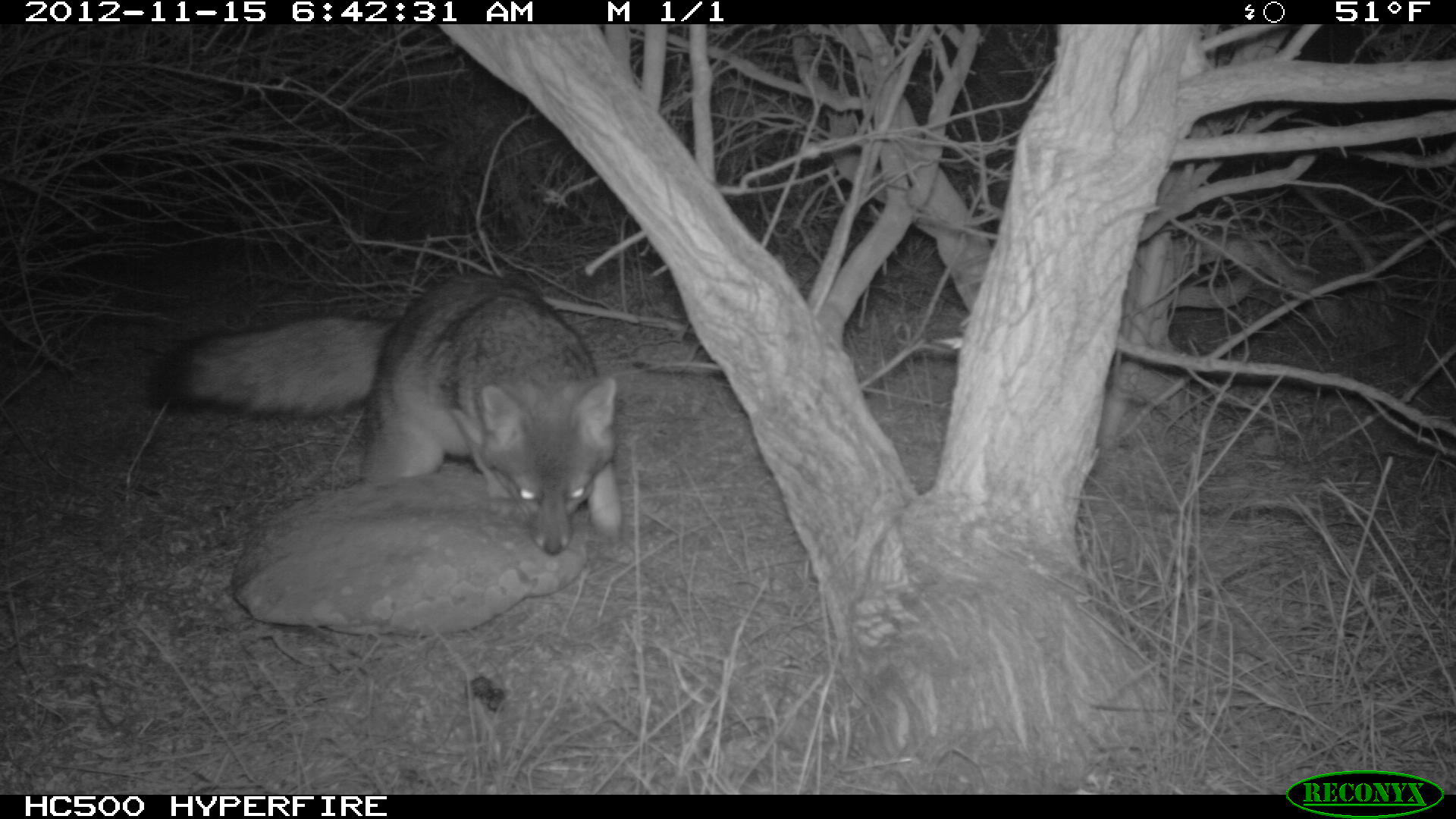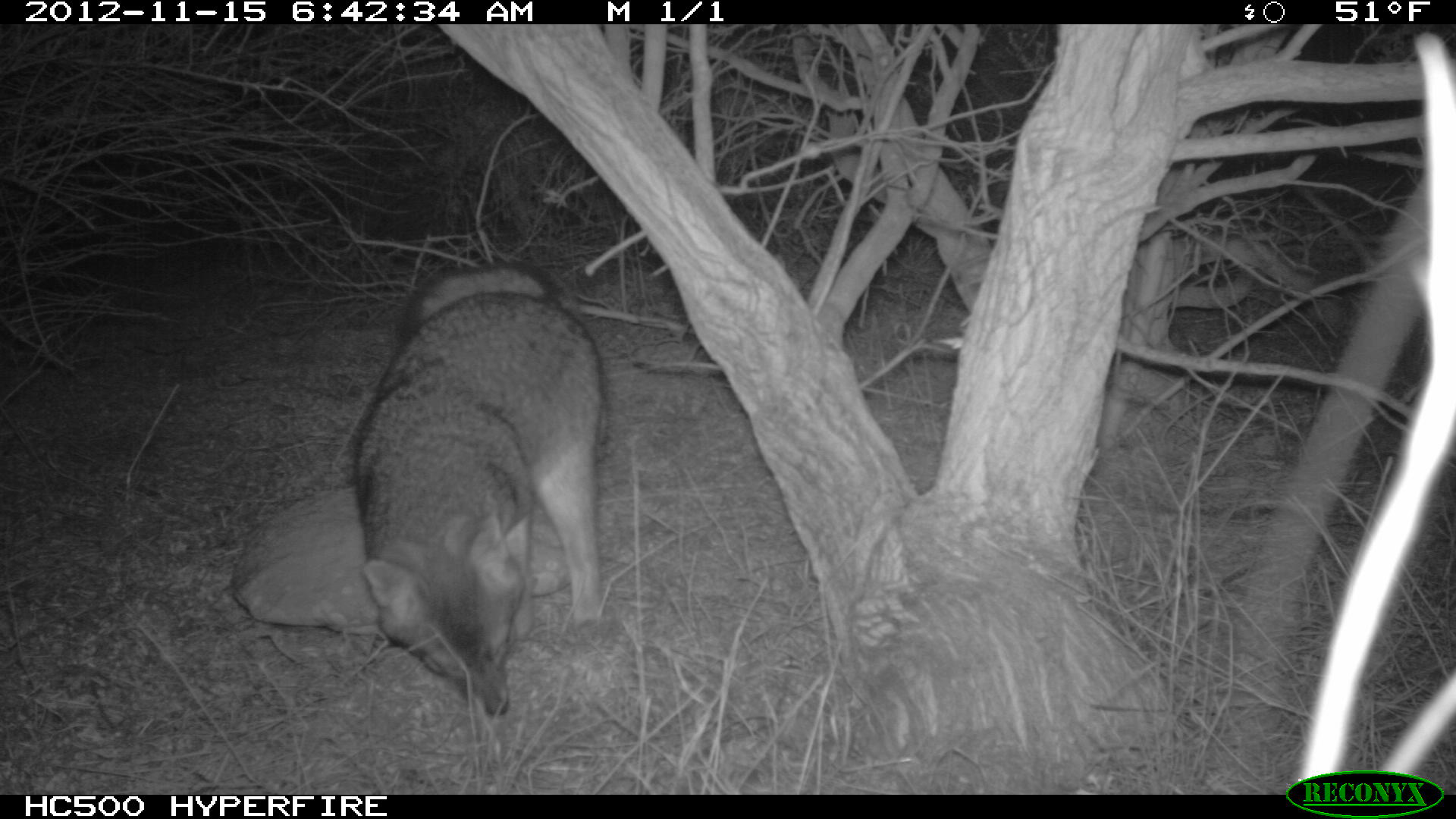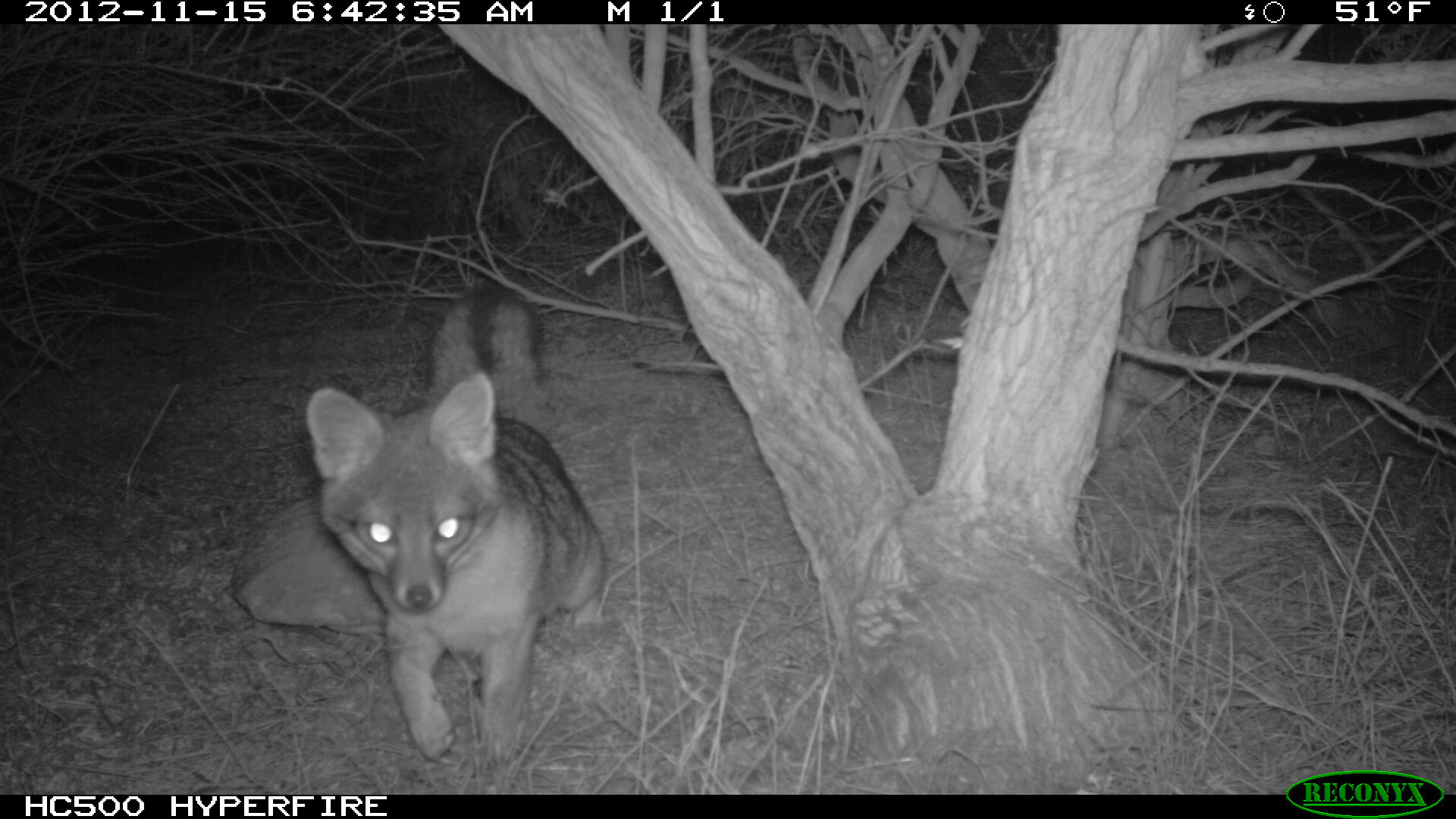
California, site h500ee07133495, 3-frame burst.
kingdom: Animalia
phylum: Chordata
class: Mammalia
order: Carnivora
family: Canidae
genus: Urocyon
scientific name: Urocyon littoralis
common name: island fox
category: fox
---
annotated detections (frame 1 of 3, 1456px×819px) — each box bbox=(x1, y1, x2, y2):
fox: bbox=(143, 271, 621, 554)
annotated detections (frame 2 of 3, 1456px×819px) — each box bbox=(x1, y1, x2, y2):
fox: bbox=(355, 262, 607, 715)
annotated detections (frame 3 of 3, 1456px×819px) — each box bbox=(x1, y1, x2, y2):
fox: bbox=(306, 281, 601, 760)